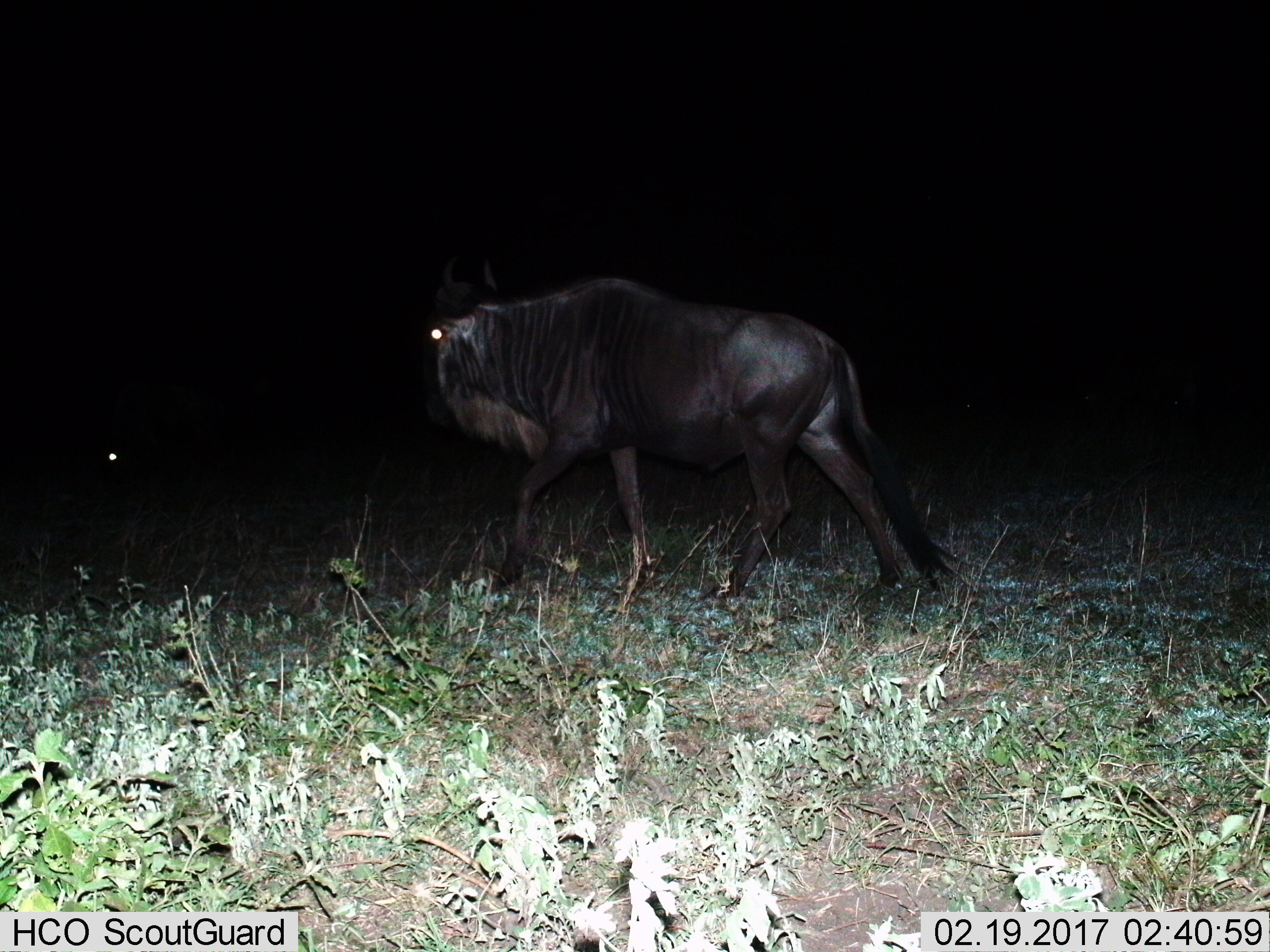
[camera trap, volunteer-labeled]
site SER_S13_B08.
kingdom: Animalia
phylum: Chordata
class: Mammalia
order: Artiodactyla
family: Bovidae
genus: Connochaetes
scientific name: Connochaetes taurinus taurinus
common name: blue wildebeest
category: wildebeestblue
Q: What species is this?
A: Wildebeestblue (blue wildebeest) (Connochaetes taurinus taurinus).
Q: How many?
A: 1.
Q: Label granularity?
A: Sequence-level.